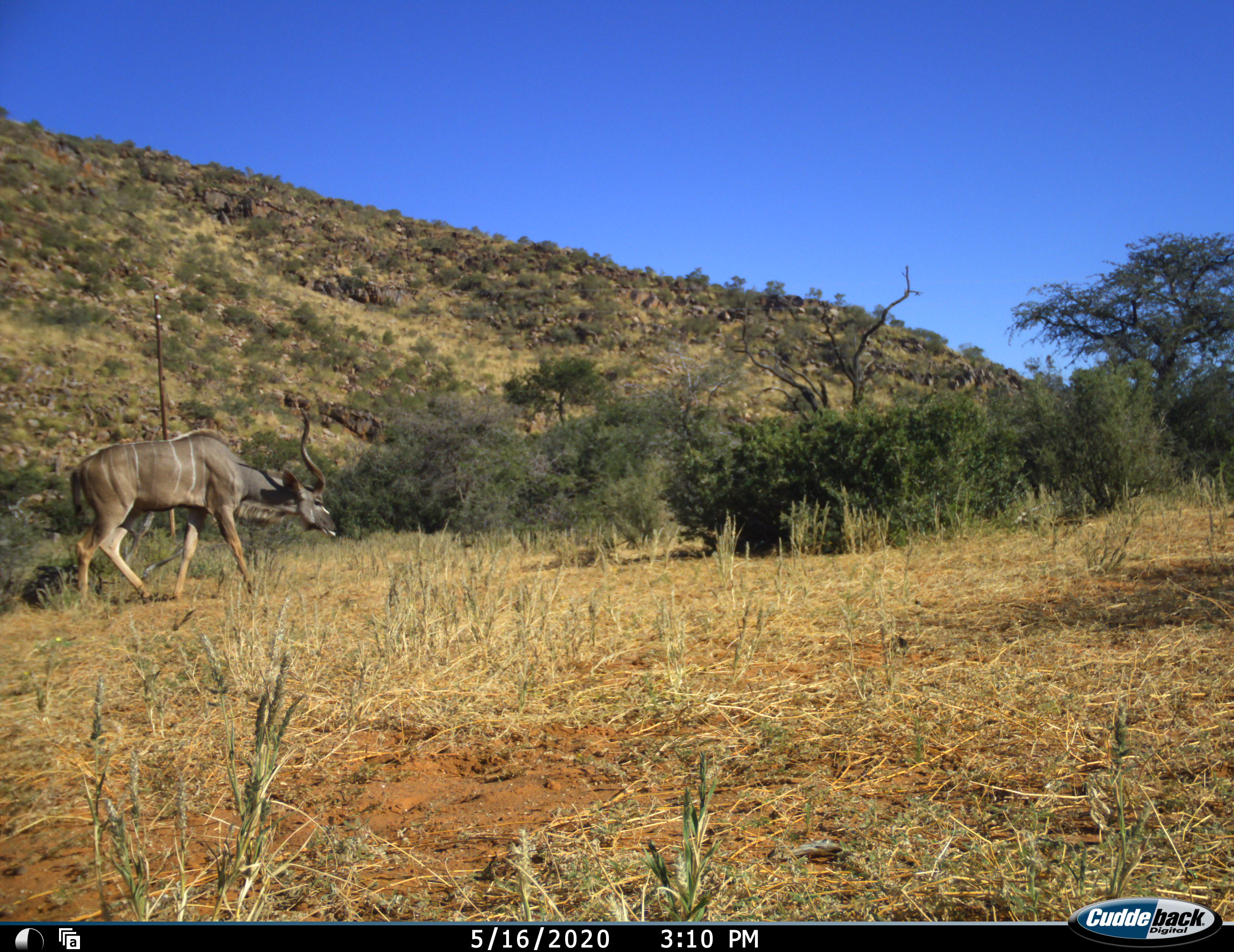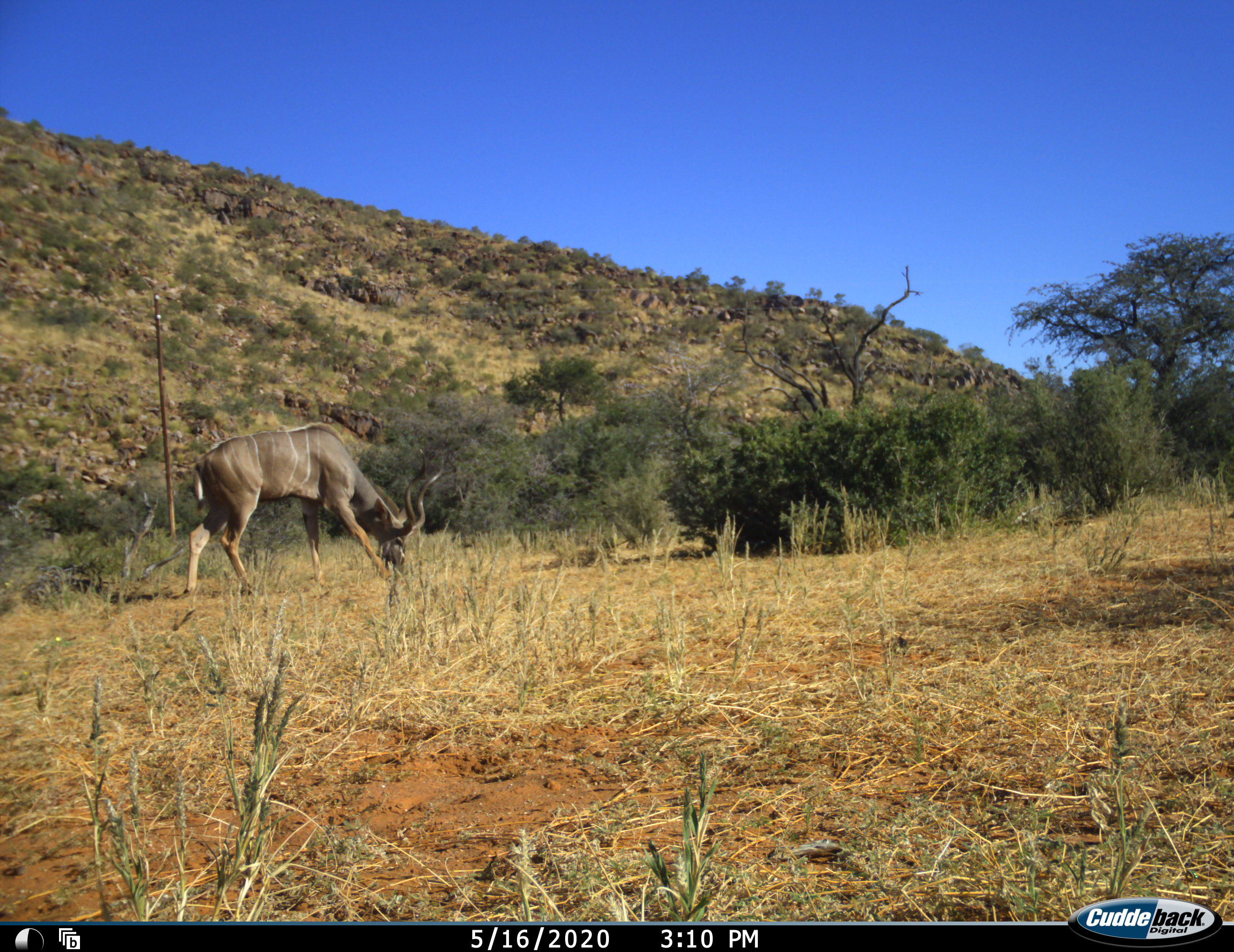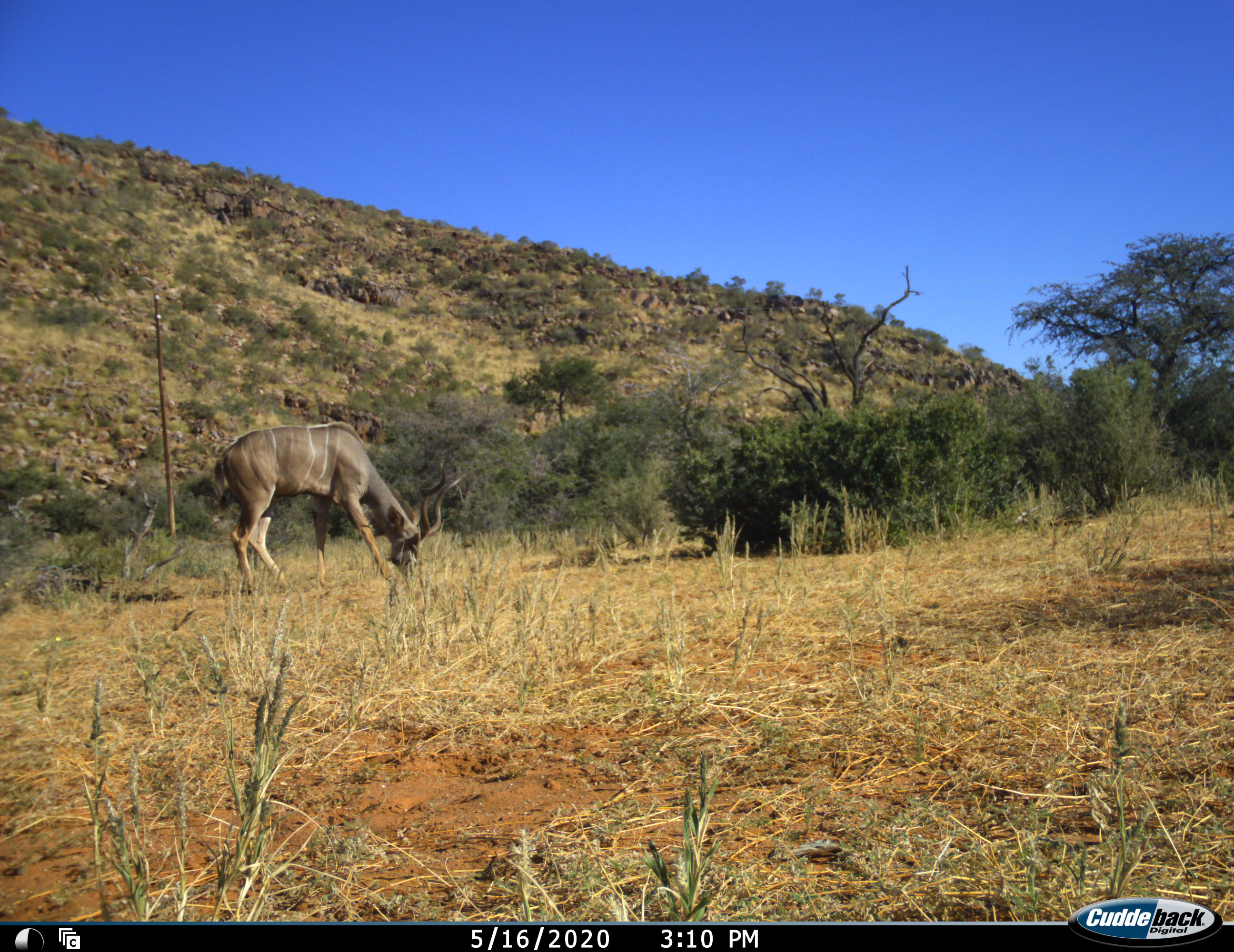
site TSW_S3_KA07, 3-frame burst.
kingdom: Animalia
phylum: Chordata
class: Mammalia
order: Artiodactyla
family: Bovidae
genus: Tragelaphus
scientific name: Tragelaphus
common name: kudu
Kudu (Tragelaphus), count 1. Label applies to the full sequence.